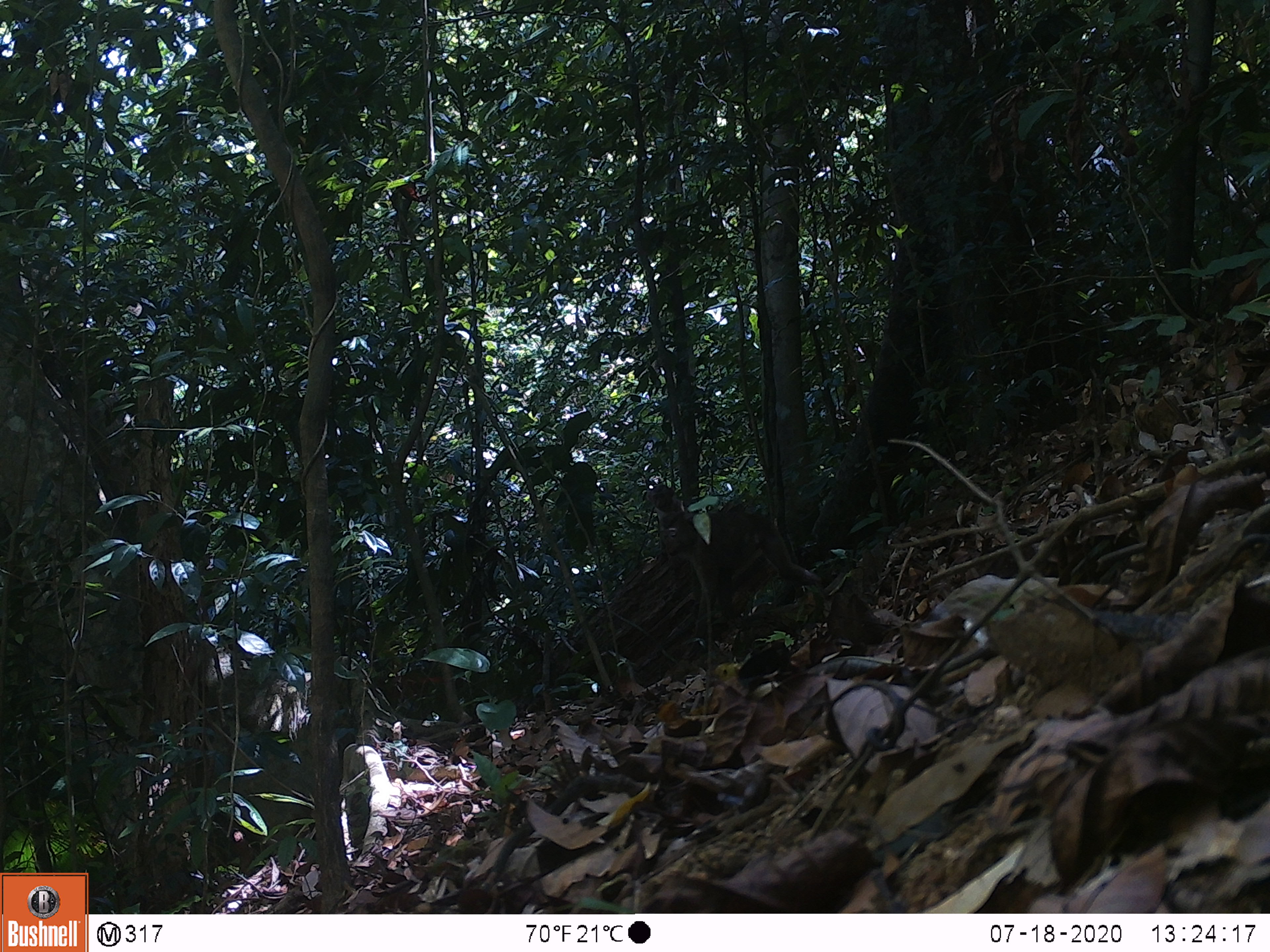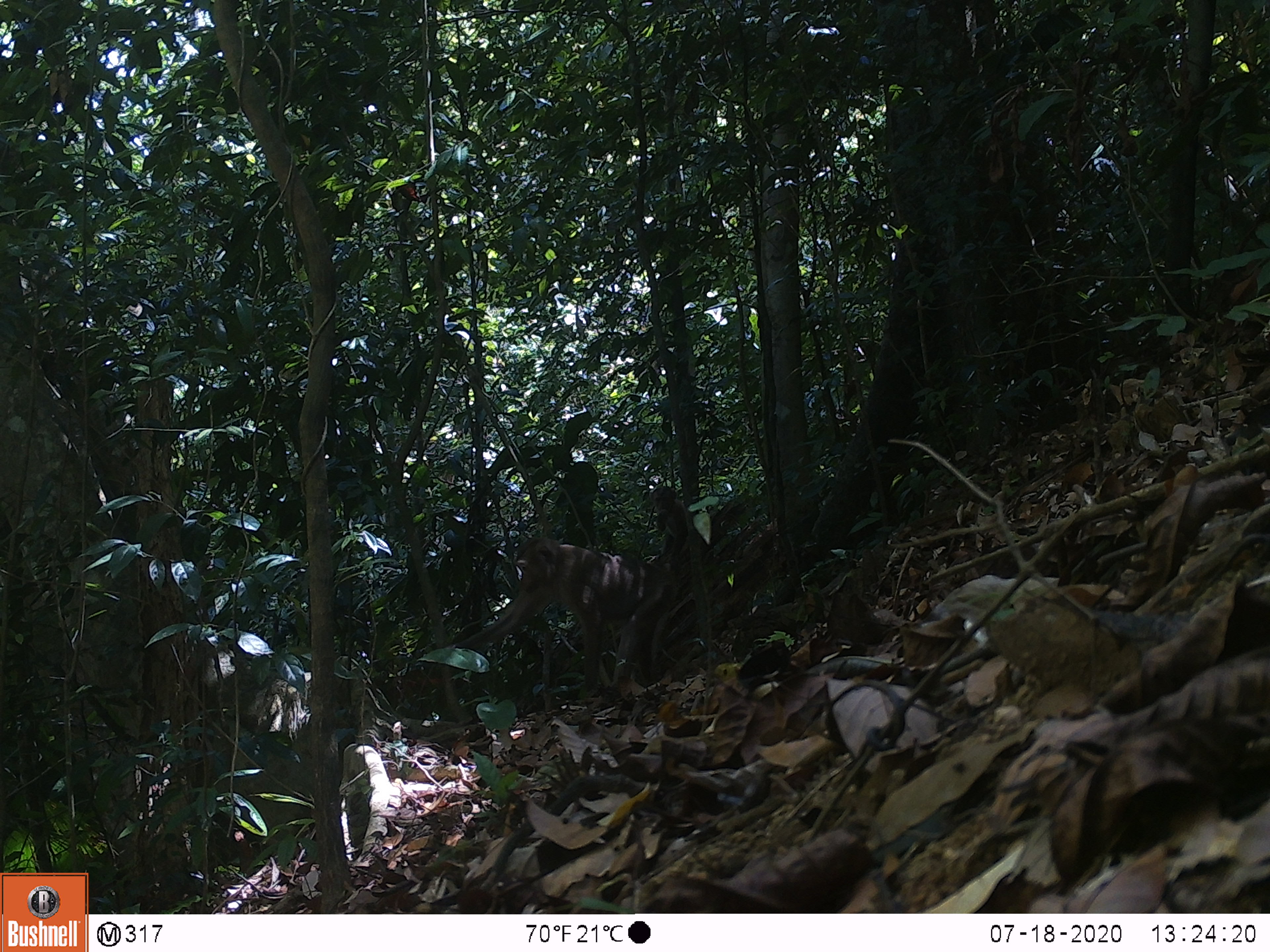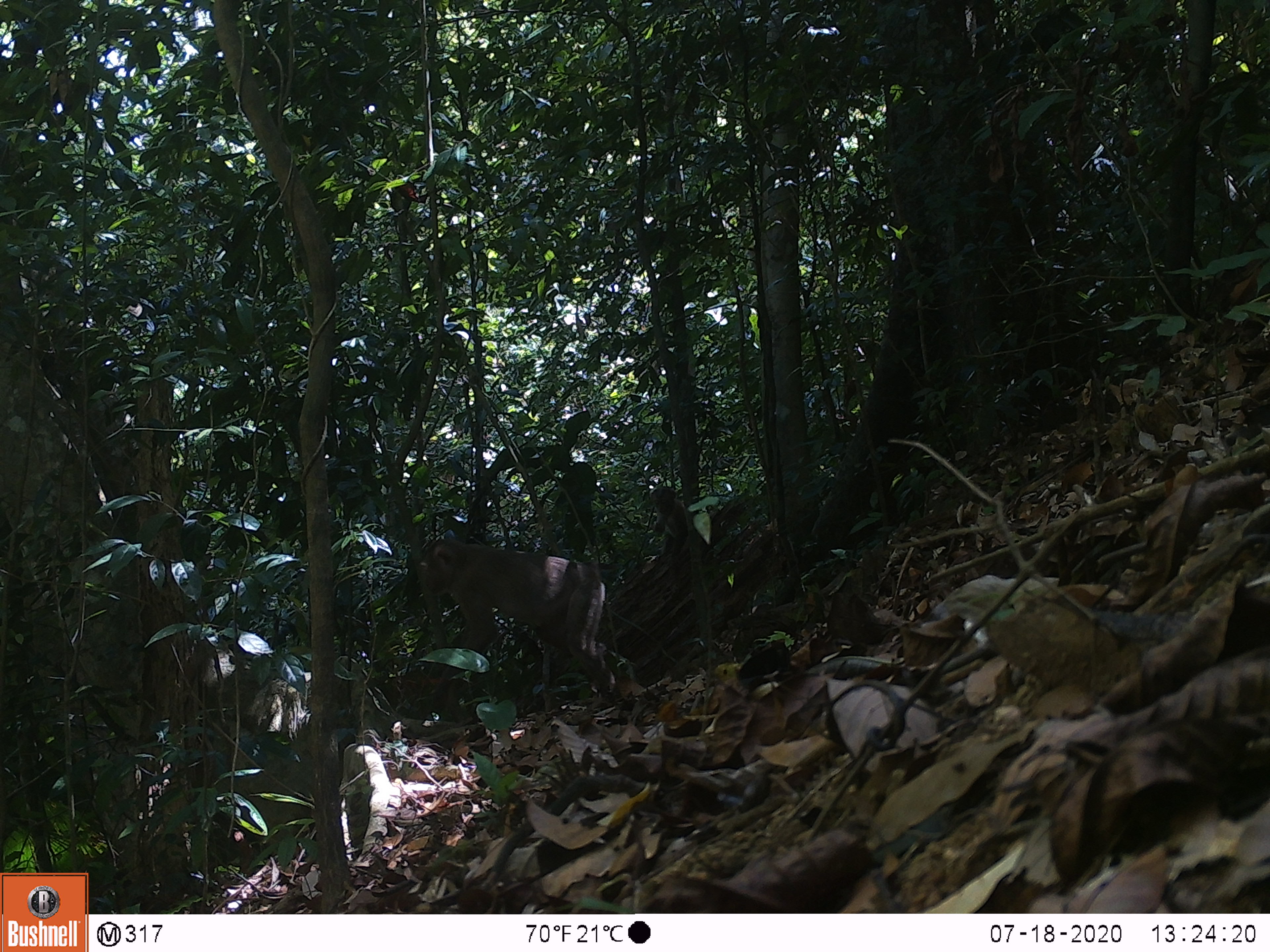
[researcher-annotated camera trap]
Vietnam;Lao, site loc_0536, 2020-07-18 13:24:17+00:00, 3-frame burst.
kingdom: Animalia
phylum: Chordata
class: Mammalia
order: Primates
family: Cercopithecidae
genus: Macaca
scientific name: Macaca nemestrina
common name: pig-tailed macaque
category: pig tailed macaque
Pig tailed macaque (pig-tailed macaque) (Macaca nemestrina). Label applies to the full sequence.